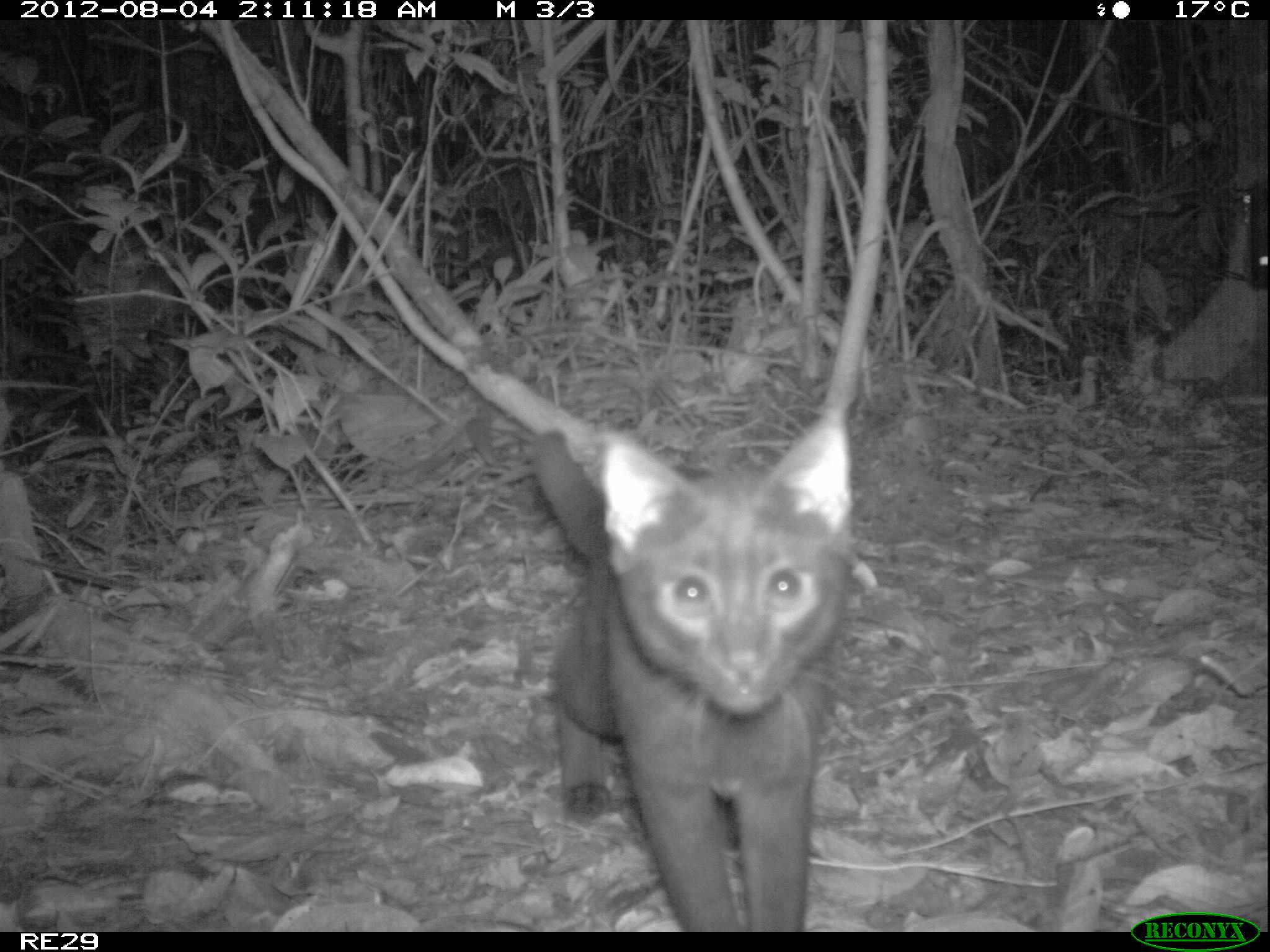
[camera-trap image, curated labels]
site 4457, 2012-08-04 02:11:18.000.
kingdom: Animalia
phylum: Chordata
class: Mammalia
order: Carnivora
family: Felidae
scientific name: Felidae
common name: felids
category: felis sp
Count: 1.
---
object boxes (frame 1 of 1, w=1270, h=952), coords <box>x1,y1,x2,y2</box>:
felis sp: <box>527,404,852,930</box>